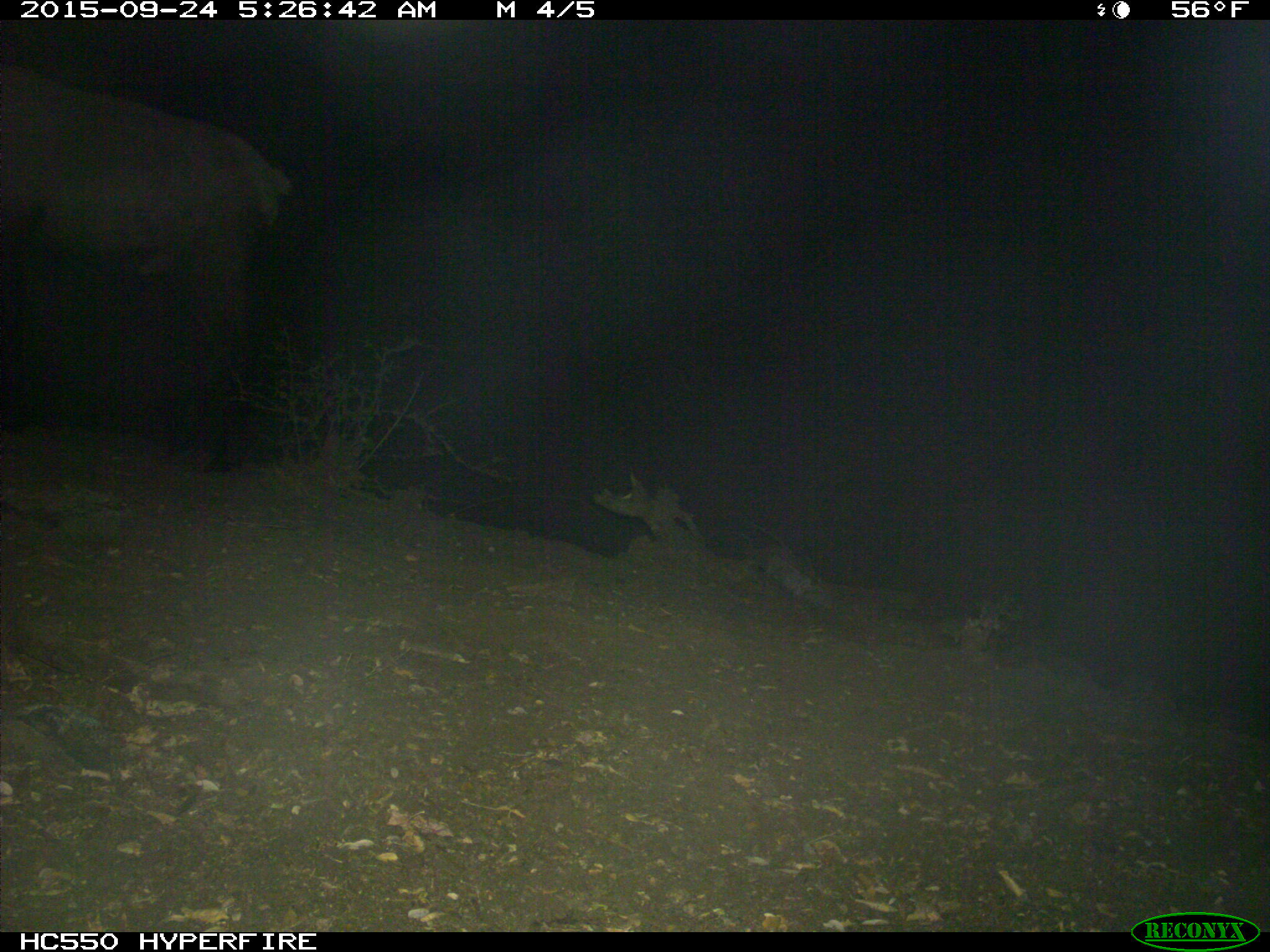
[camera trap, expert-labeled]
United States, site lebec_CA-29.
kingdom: Animalia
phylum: Chordata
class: Mammalia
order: Artiodactyla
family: Cervidae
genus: Cervus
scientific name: Cervus canadensis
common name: elk